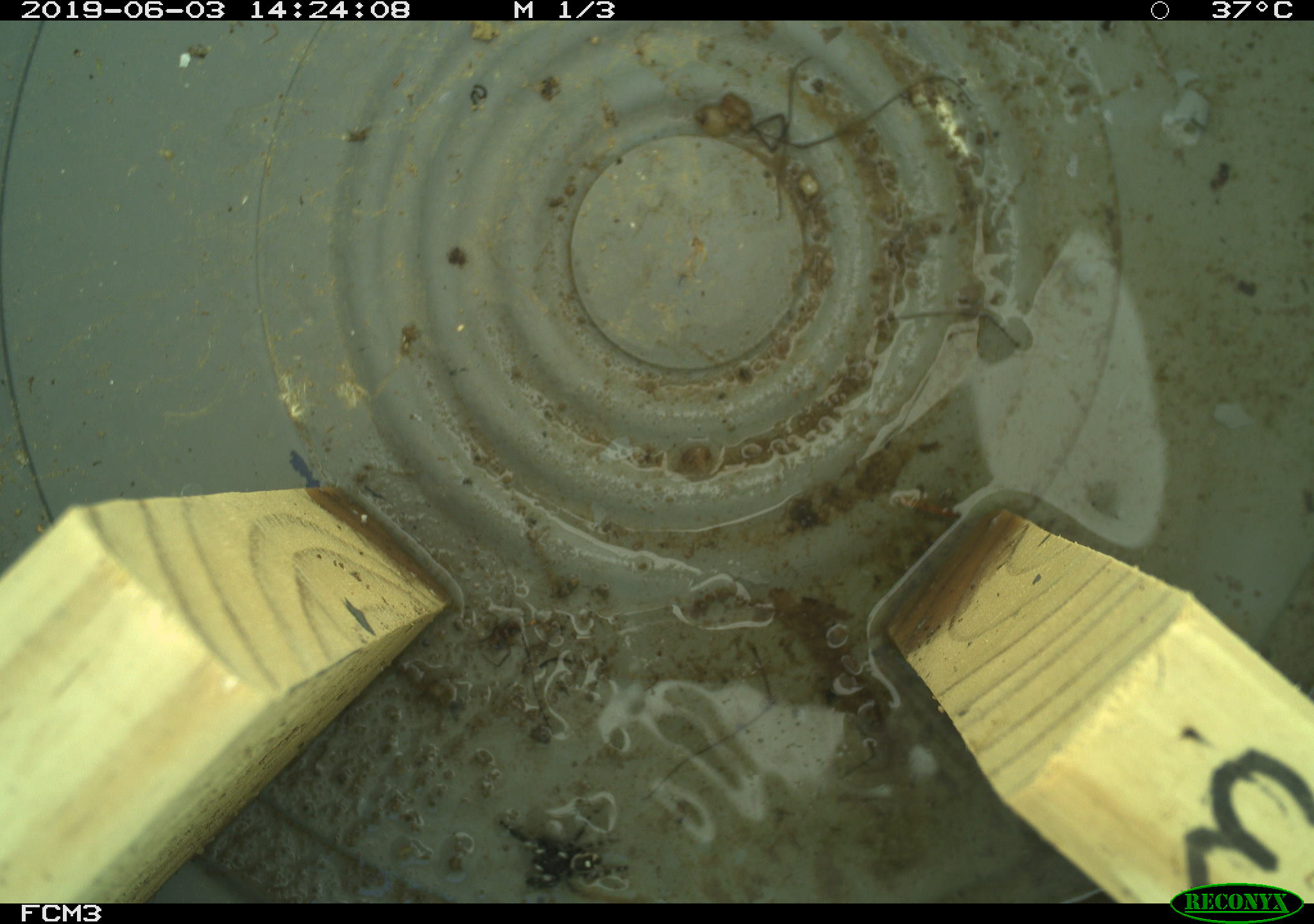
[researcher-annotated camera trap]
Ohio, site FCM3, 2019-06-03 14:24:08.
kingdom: Animalia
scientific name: Animalia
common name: animal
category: invertebrate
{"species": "invertebrate (animal) (Animalia)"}